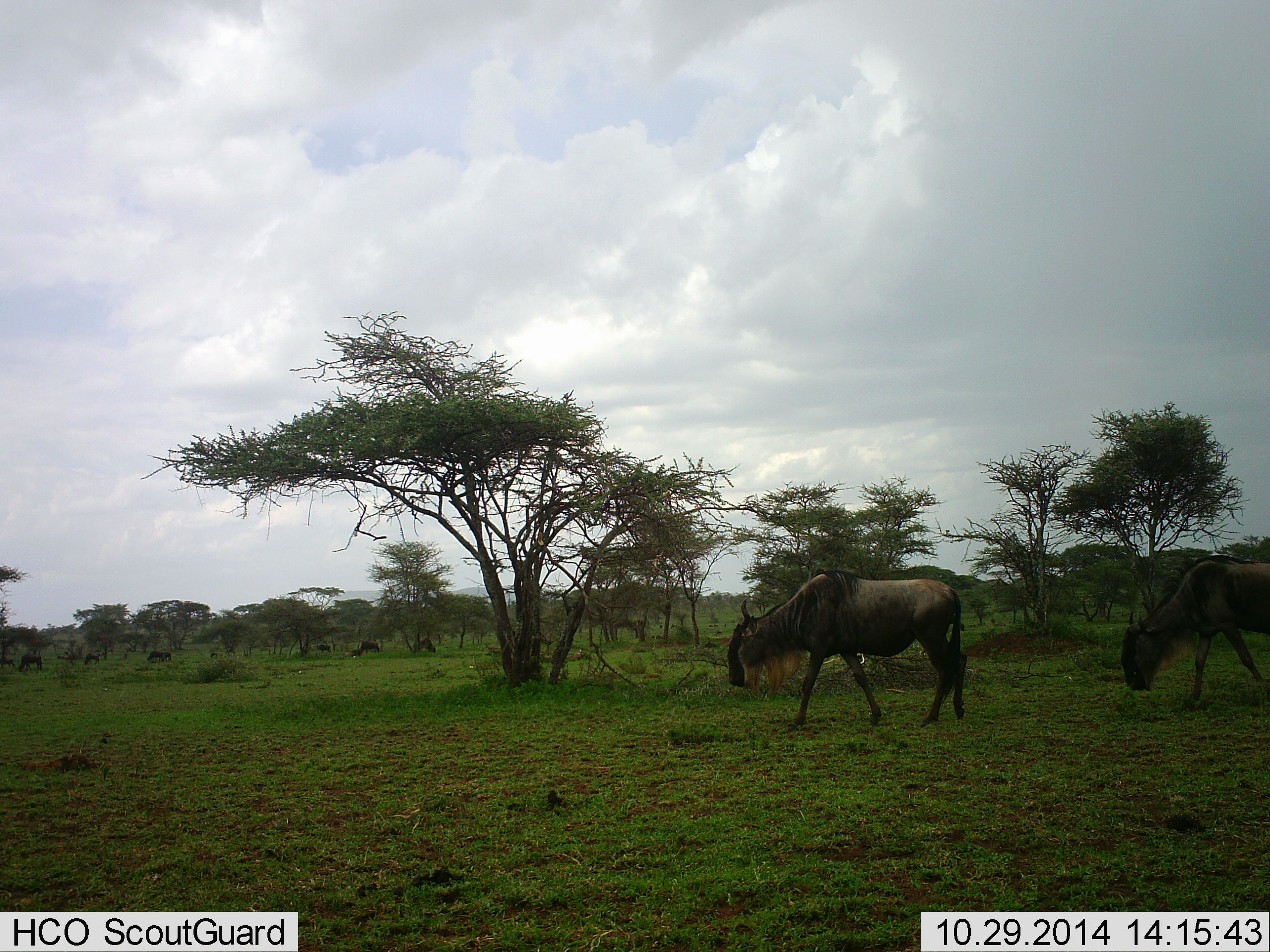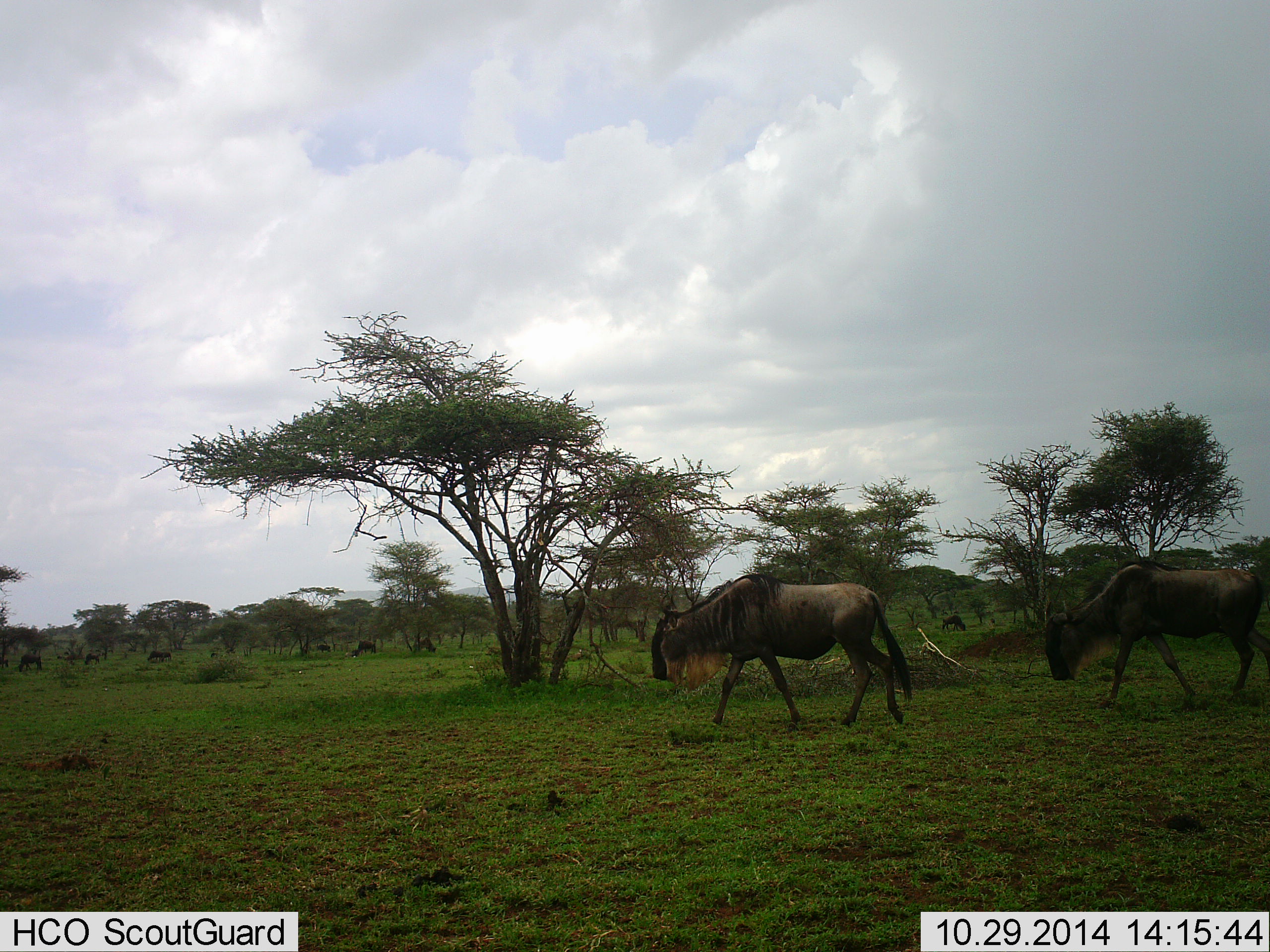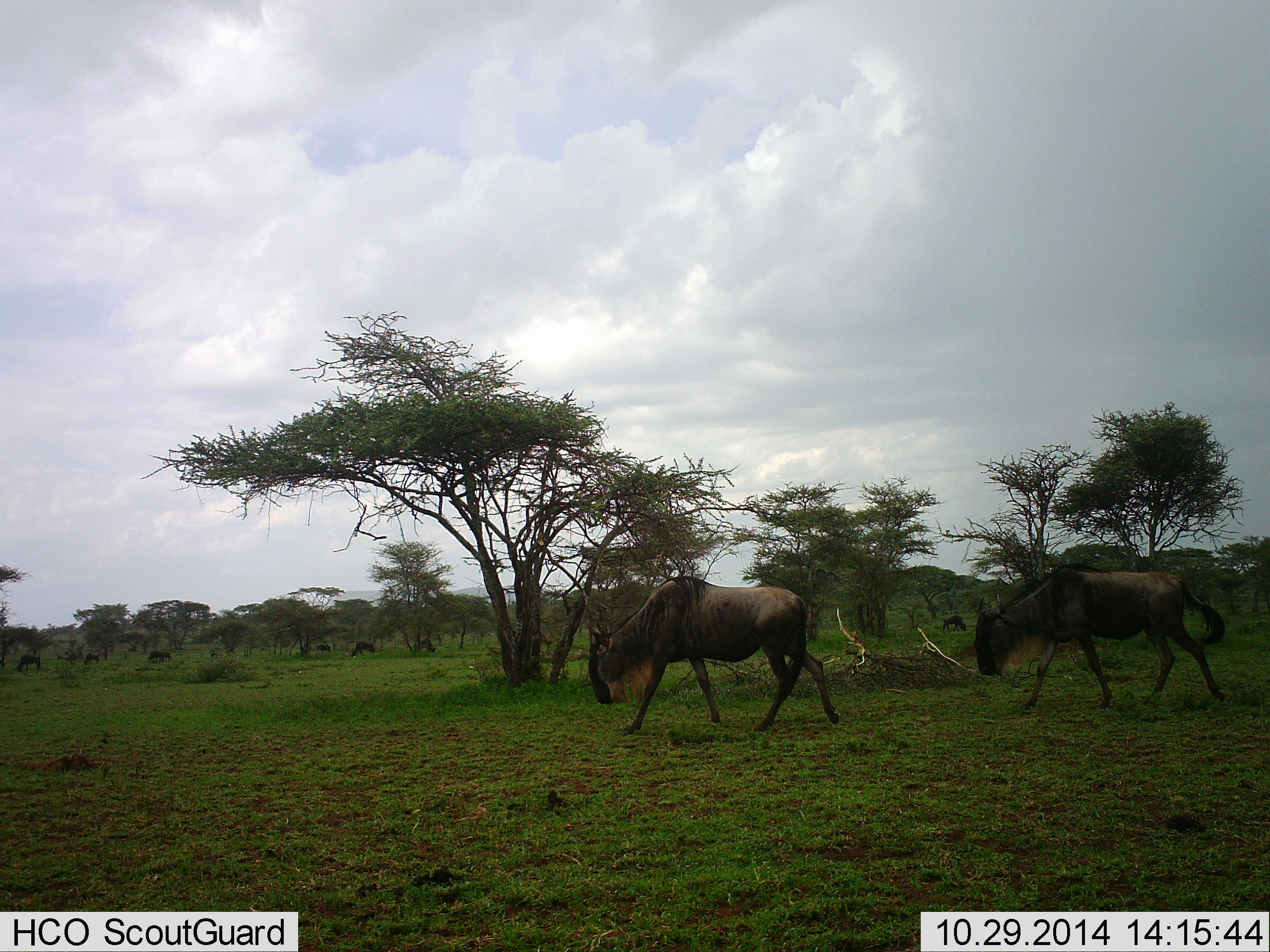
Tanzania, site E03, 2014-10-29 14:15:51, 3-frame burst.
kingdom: Animalia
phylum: Chordata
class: Mammalia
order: Artiodactyla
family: Bovidae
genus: Connochaetes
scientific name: Connochaetes taurinus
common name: blue wildebeest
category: wildebeest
Wildebeest (blue wildebeest) (Connochaetes taurinus), count 9. Behavior (volunteer vote fractions): standing 30%, resting 10%, moving 90%, interacting 0%. Young present (vote fraction): 0%. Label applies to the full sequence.